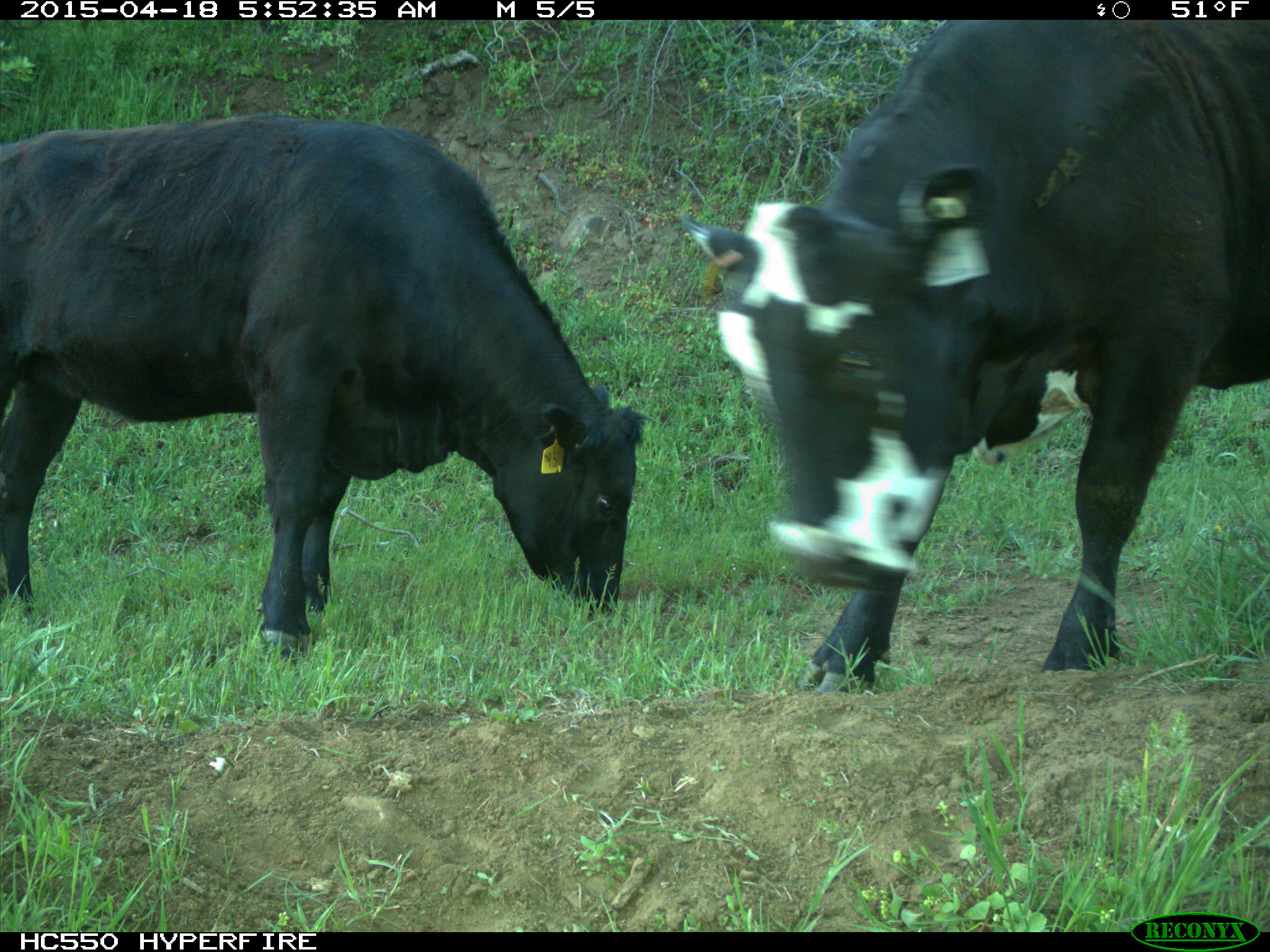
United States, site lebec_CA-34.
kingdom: Animalia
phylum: Chordata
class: Mammalia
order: Artiodactyla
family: Bovidae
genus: Bos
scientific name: Bos taurus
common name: domestic cow